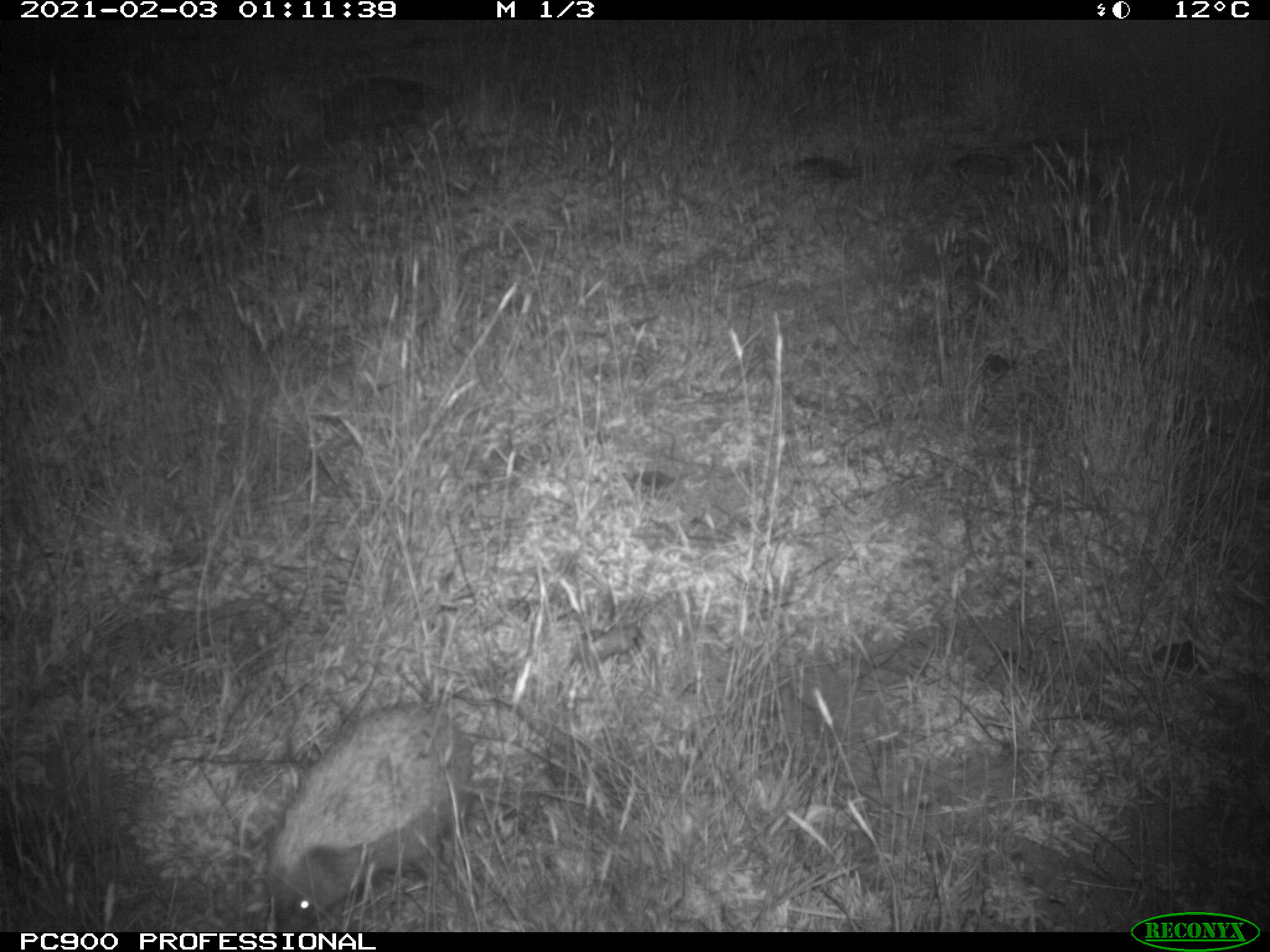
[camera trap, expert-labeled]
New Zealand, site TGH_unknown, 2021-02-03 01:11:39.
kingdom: Animalia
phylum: Chordata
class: Mammalia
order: Eulipotyphla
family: Erinaceidae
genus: Erinaceus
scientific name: Erinaceus europaeus europaeus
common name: european hedgehog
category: hedgehog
Hedgehog (european hedgehog) (Erinaceus europaeus europaeus).